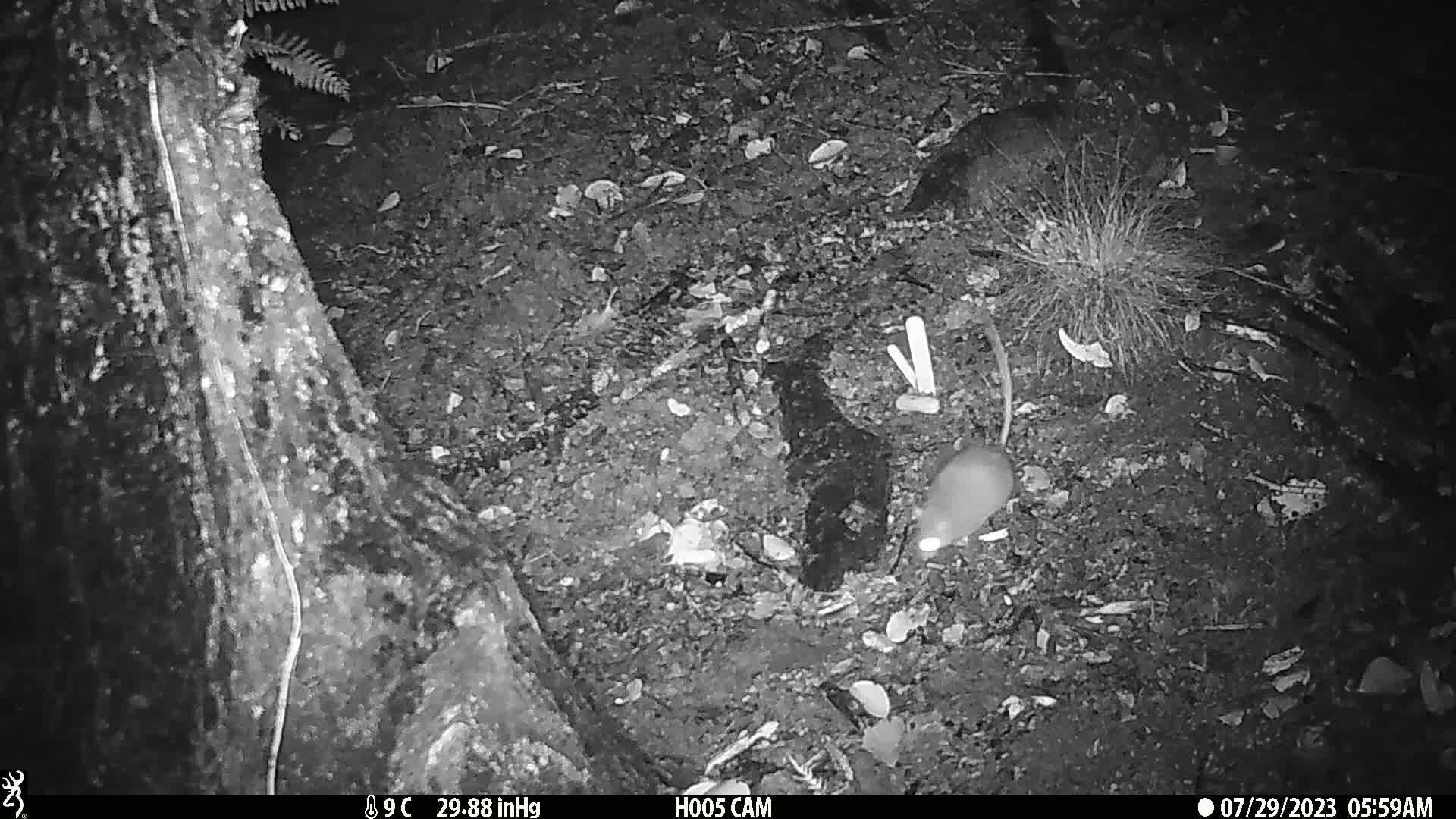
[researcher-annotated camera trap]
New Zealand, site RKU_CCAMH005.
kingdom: Animalia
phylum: Chordata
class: Mammalia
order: Rodentia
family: Muridae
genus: Rattus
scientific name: Rattus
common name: rat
Rat (Rattus).